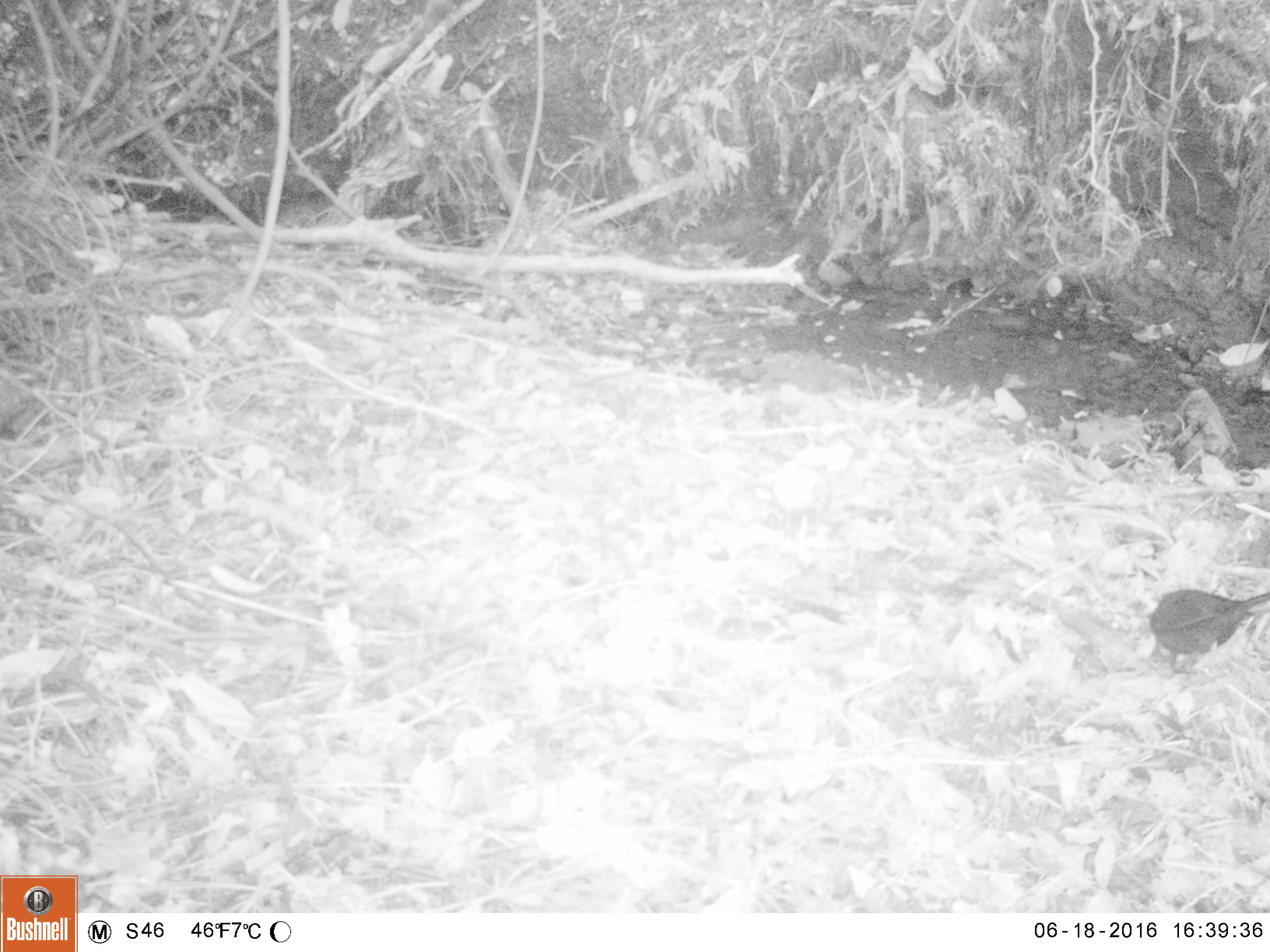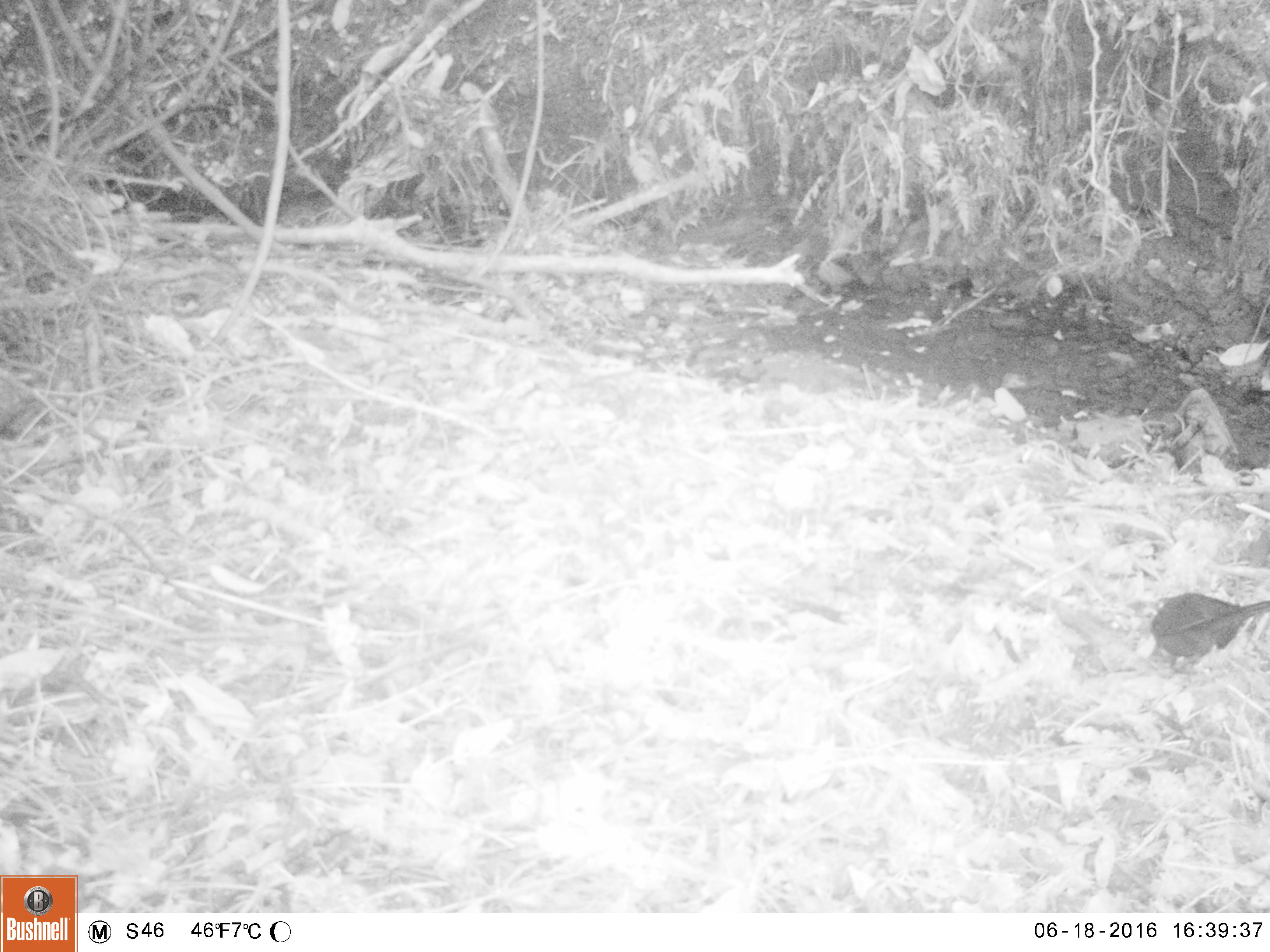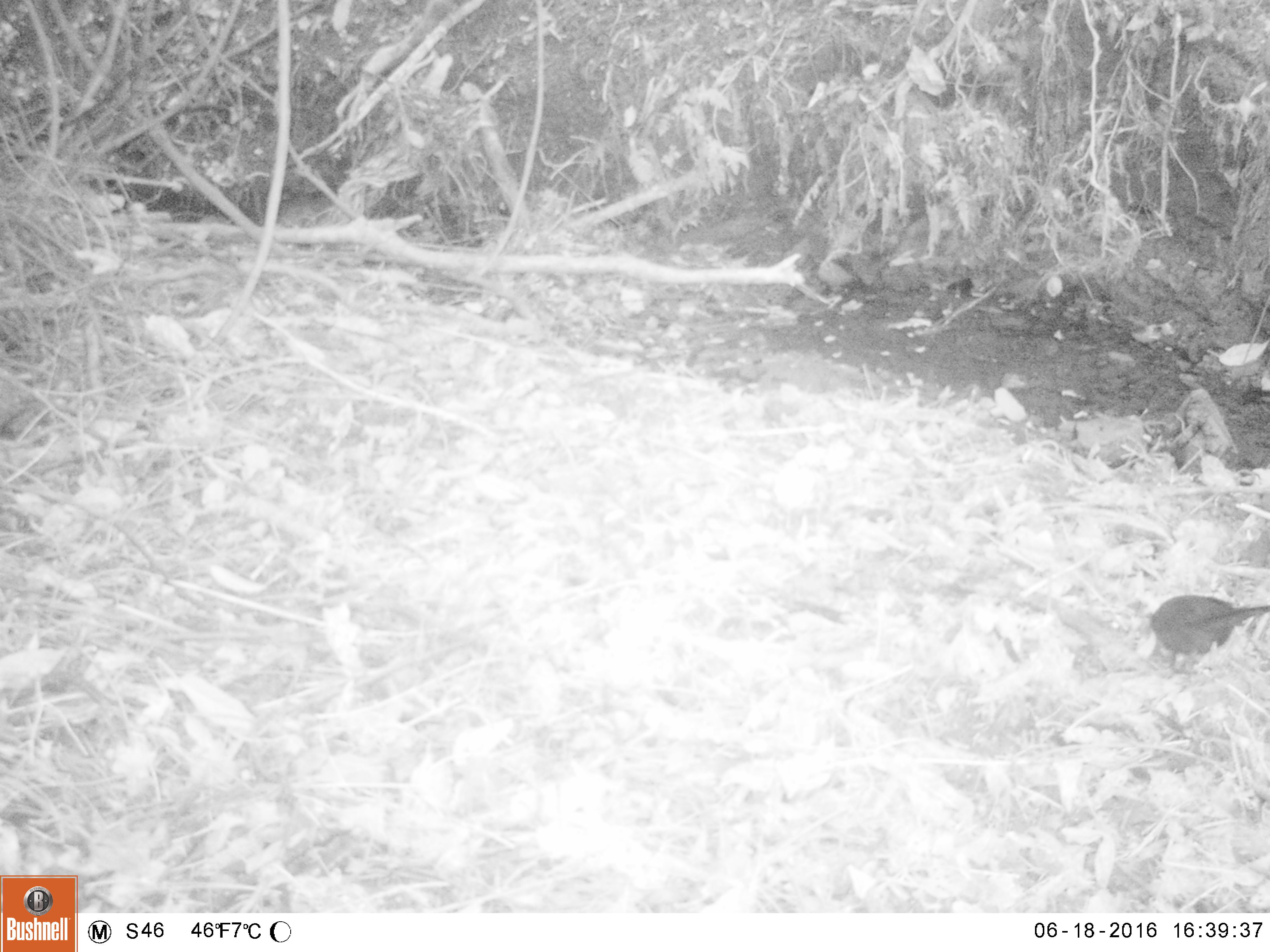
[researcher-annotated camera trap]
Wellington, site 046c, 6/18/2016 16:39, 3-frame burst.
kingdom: Animalia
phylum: Chordata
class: Aves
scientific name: Aves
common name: bird